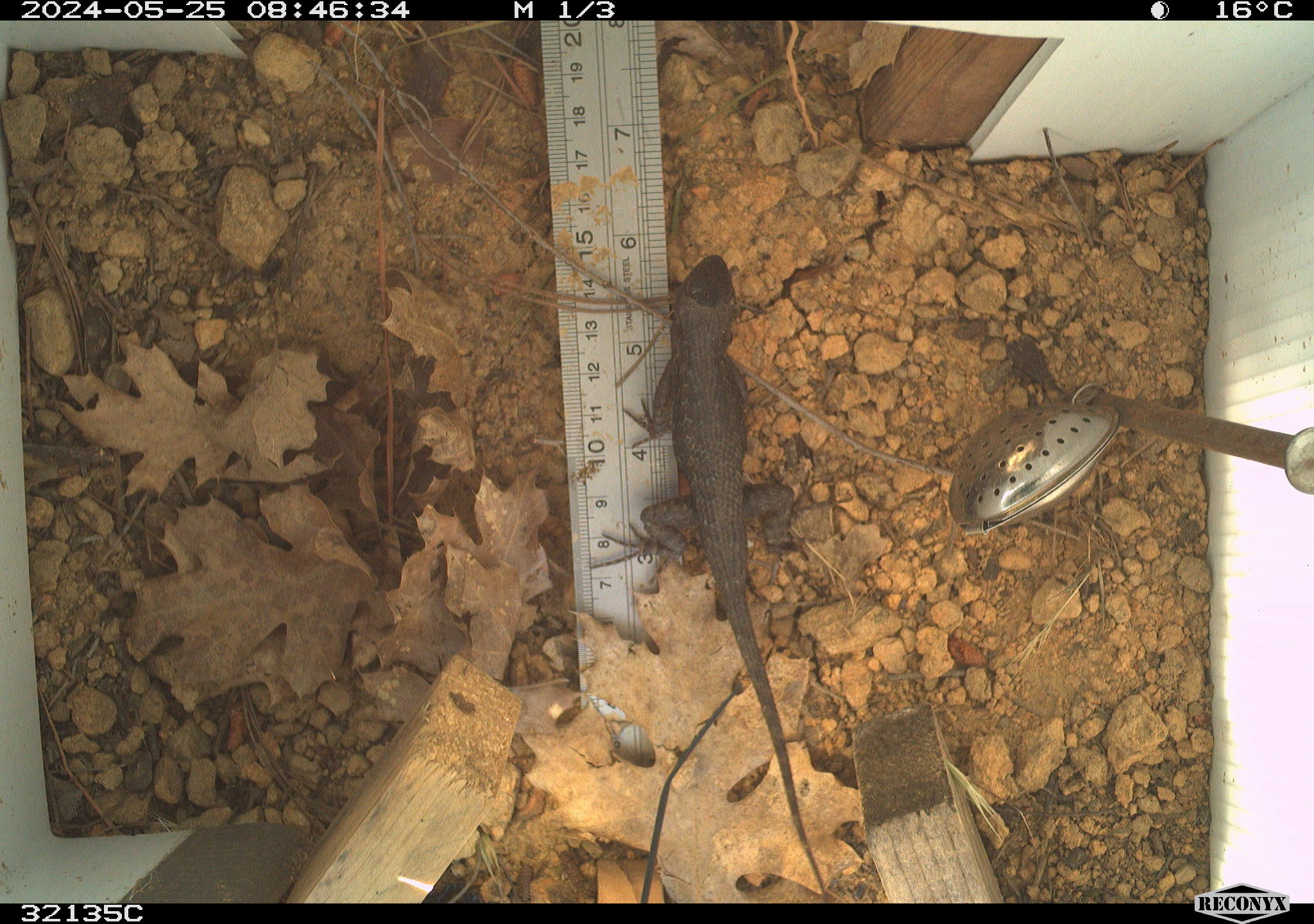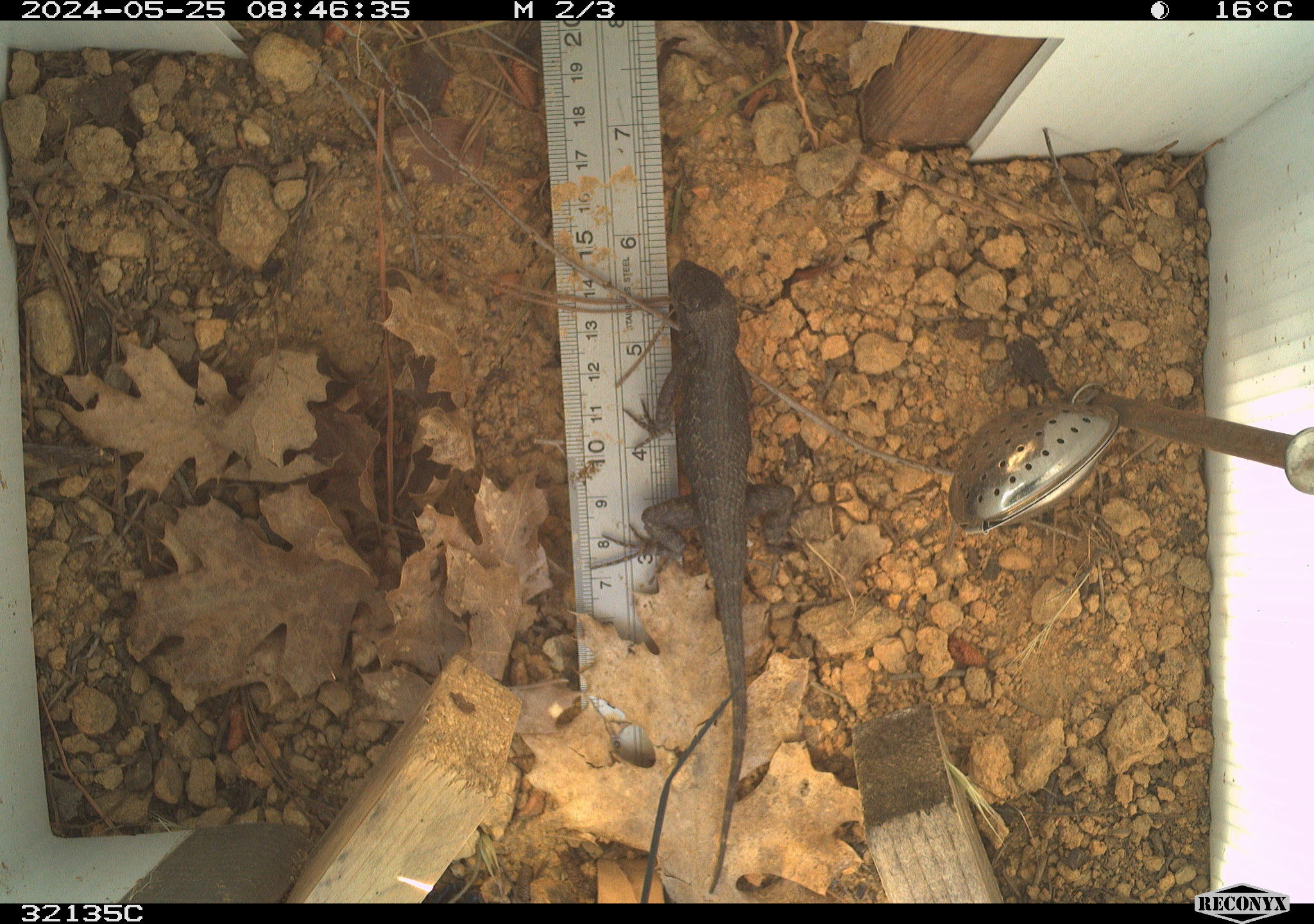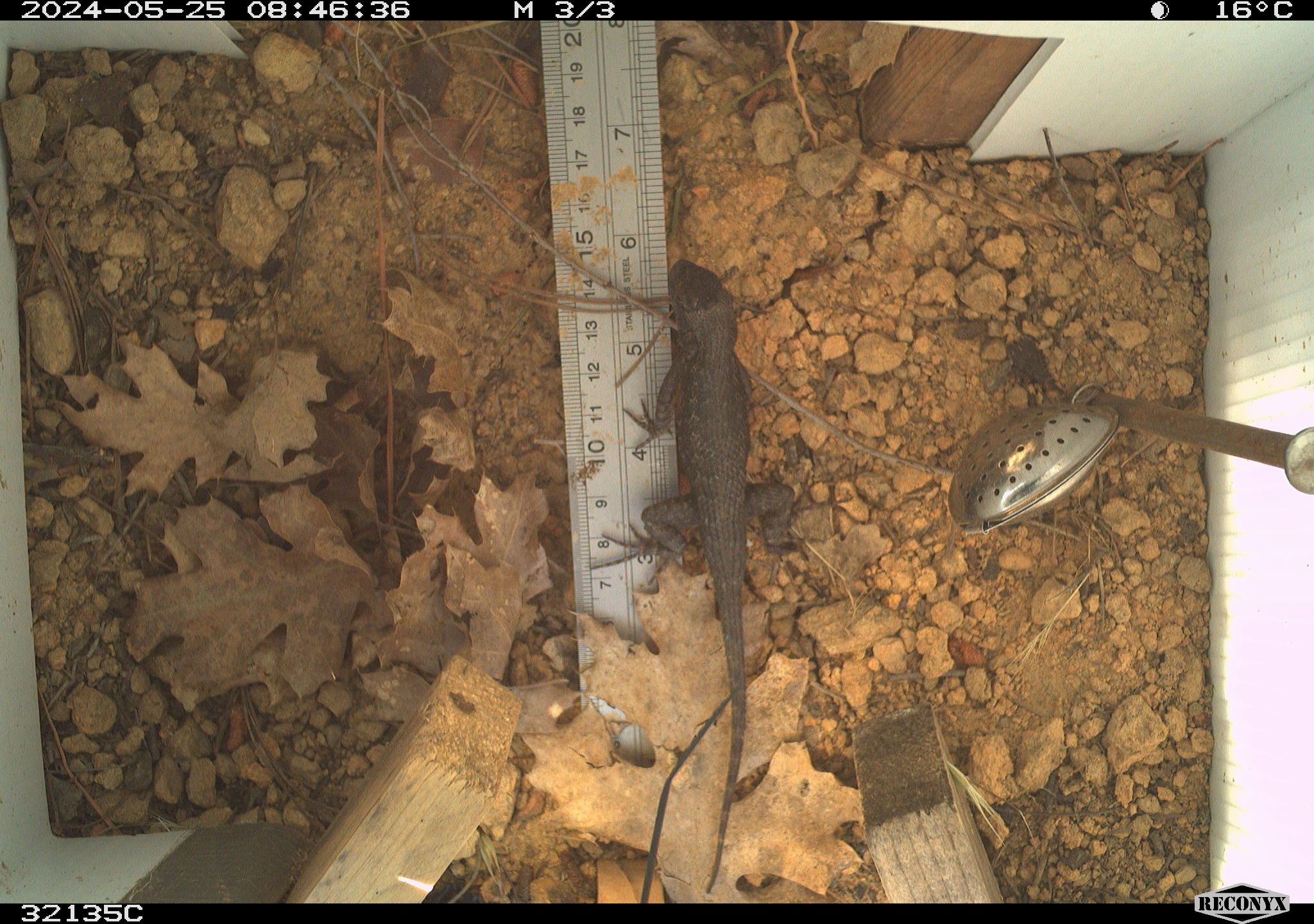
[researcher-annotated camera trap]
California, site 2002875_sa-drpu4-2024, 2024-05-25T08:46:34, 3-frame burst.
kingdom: Animalia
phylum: Chordata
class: Reptilia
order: Squamata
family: Phrynosomatidae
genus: Sceloporus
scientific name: Sceloporus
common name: spiny lizards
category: sceloporus species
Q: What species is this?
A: Sceloporus species (spiny lizards) (Sceloporus).